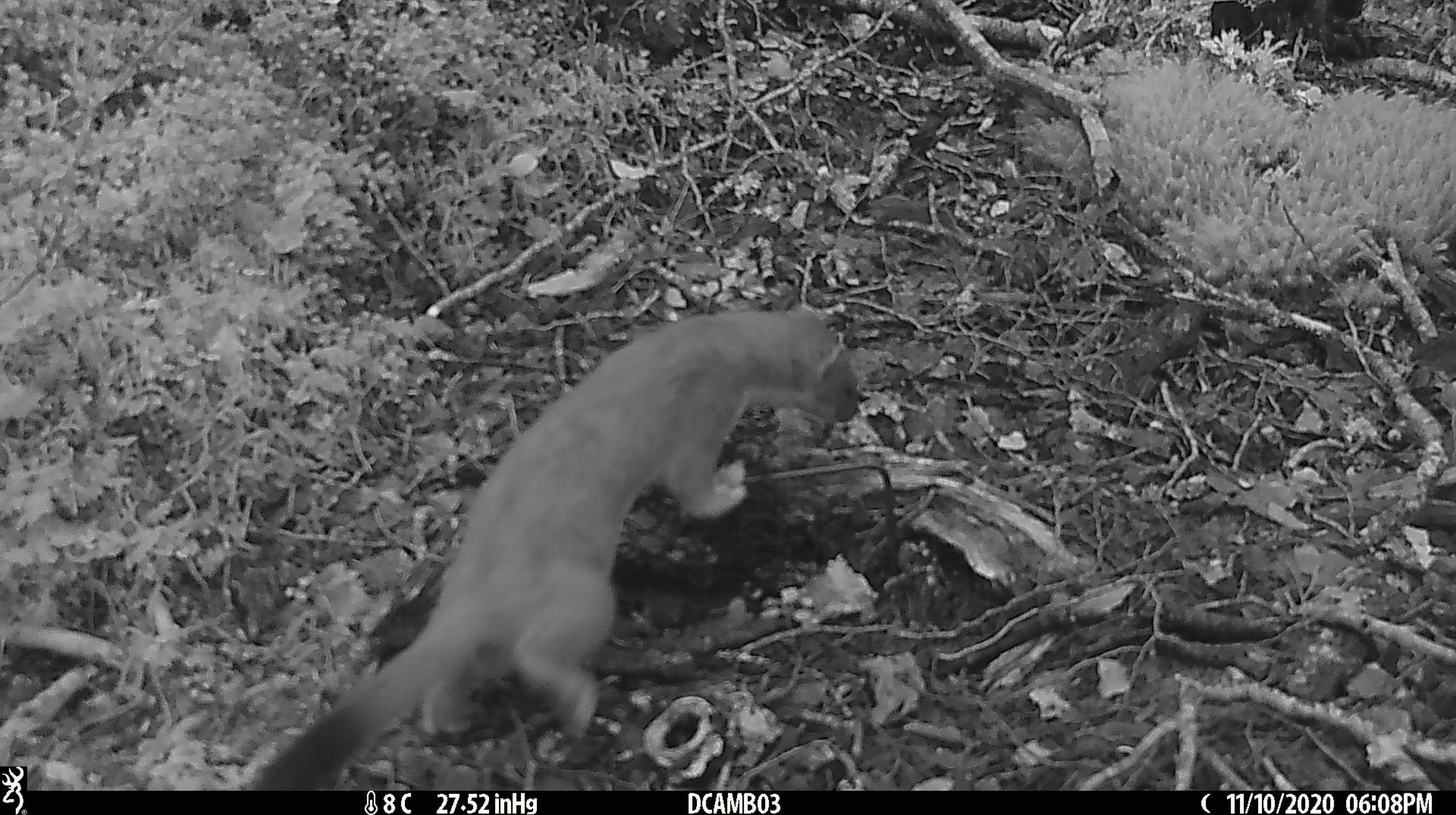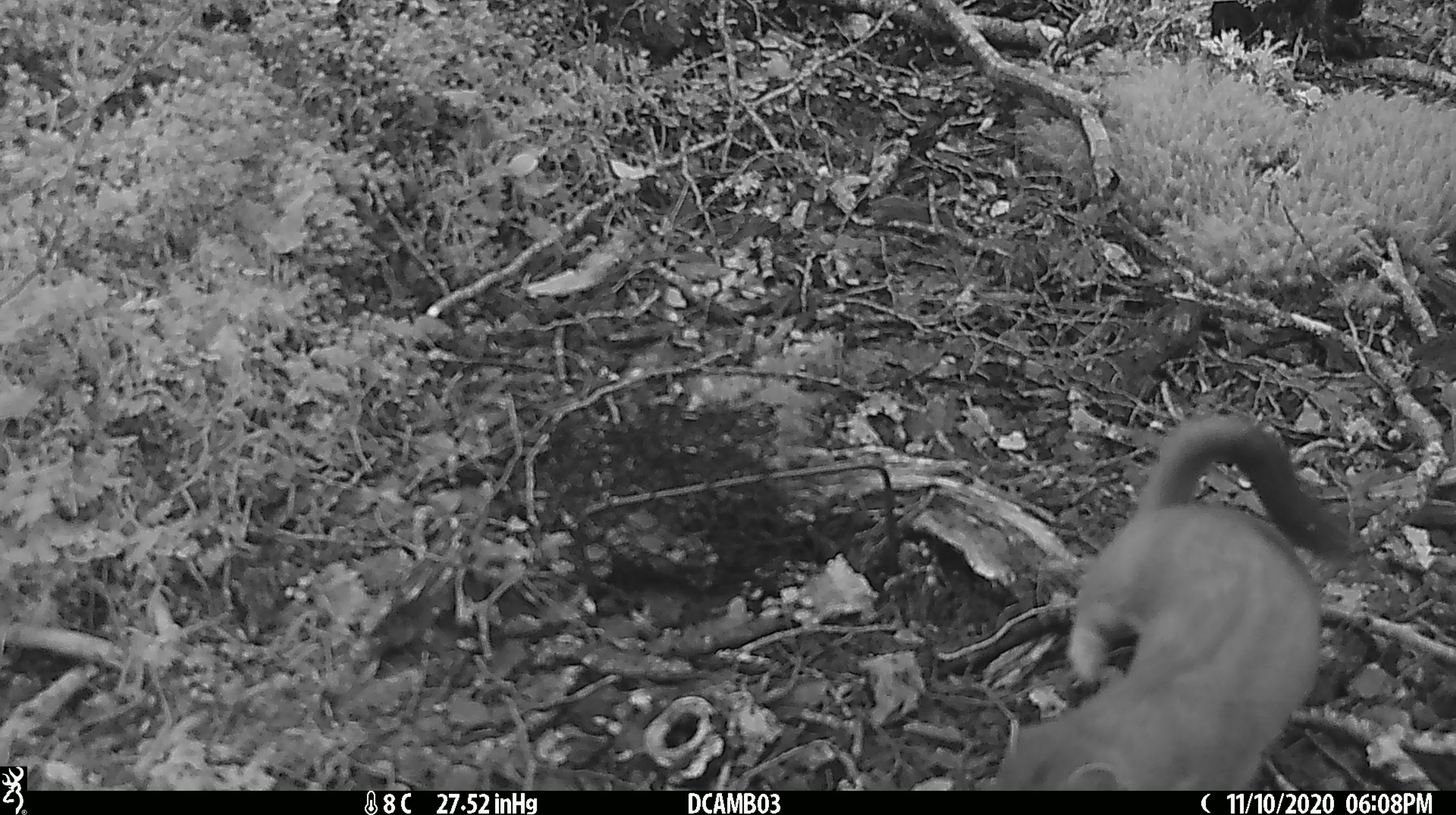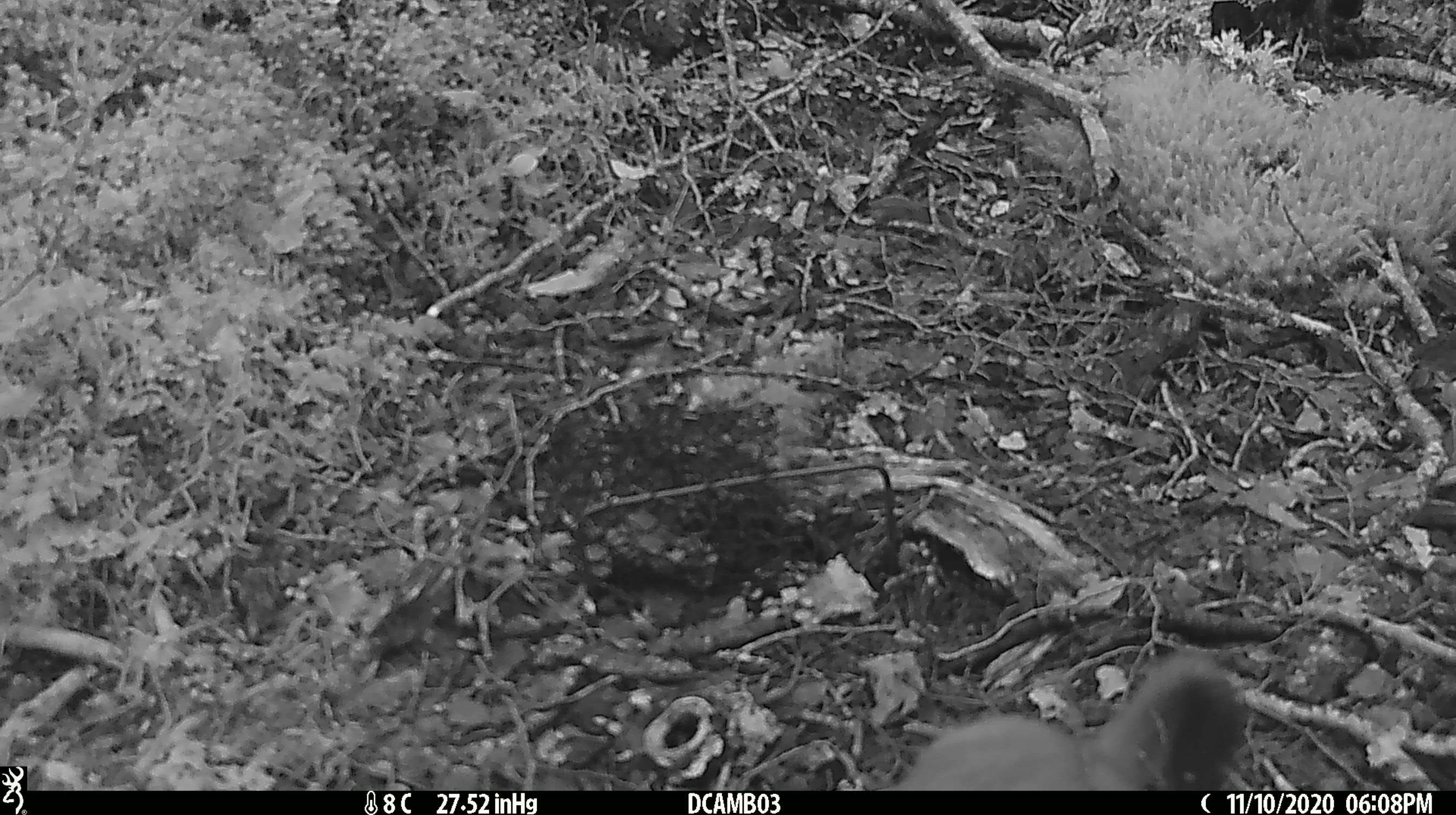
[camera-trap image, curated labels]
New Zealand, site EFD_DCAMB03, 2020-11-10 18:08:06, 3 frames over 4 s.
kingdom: Animalia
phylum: Chordata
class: Mammalia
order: Carnivora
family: Mustelidae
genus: Mustela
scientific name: Mustela erminea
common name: stoat